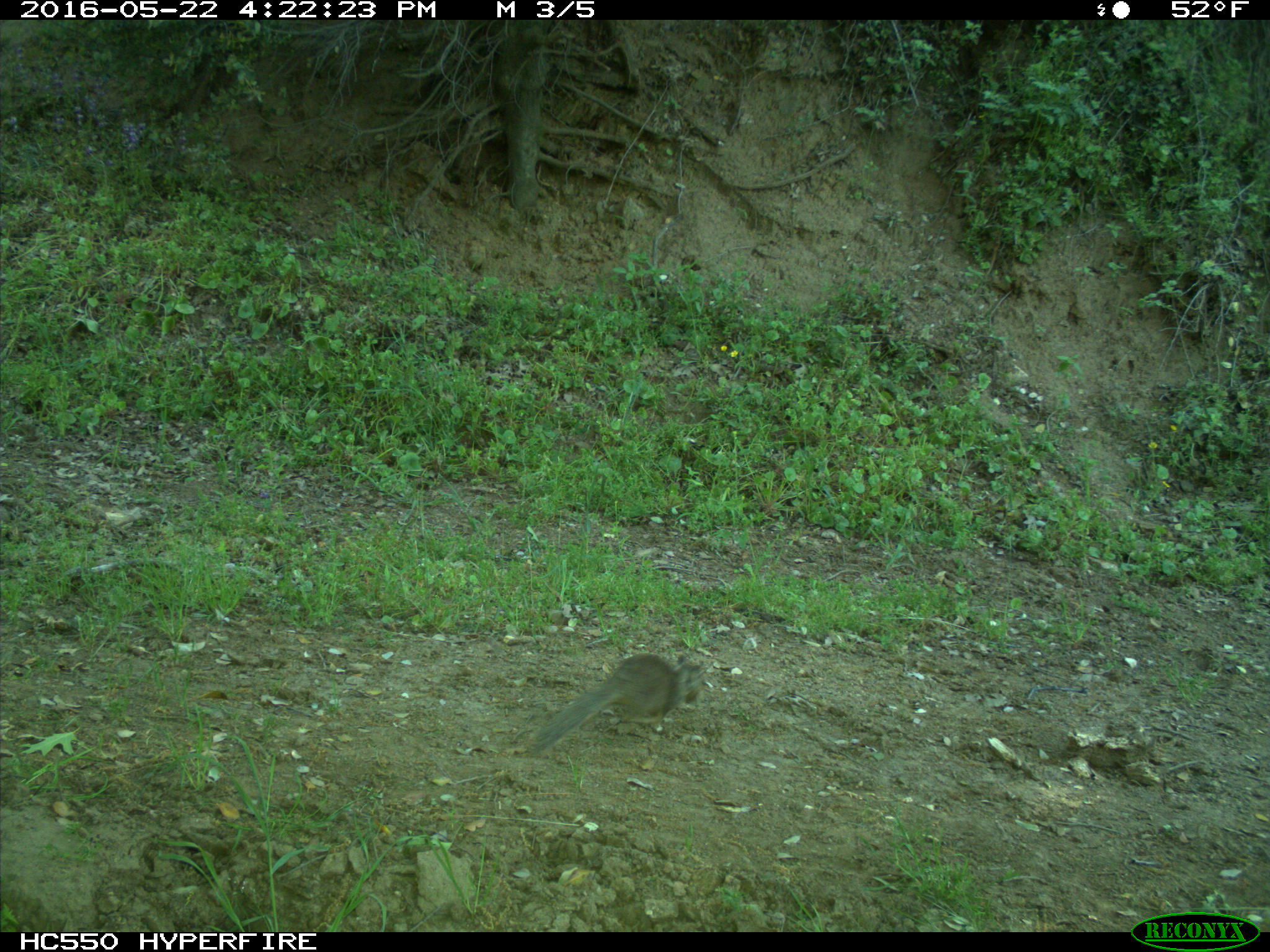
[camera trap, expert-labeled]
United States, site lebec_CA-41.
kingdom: Animalia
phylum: Chordata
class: Mammalia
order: Rodentia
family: Sciuridae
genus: Otospermophilus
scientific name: Otospermophilus beecheyi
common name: california ground squirrel